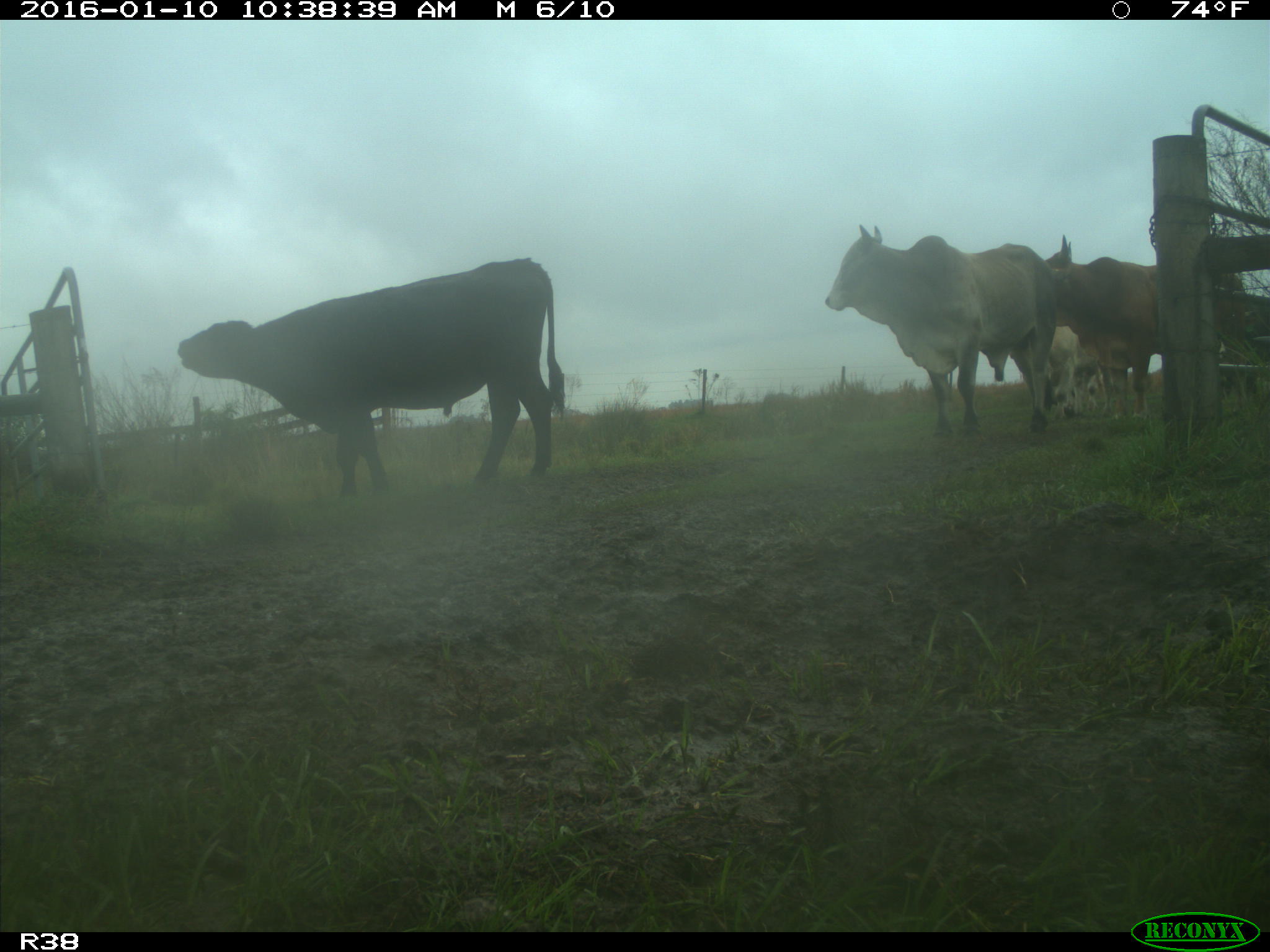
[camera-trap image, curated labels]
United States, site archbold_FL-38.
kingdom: Animalia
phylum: Chordata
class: Mammalia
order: Artiodactyla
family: Bovidae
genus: Bos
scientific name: Bos taurus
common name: domestic cow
Bos taurus (domestic cow).